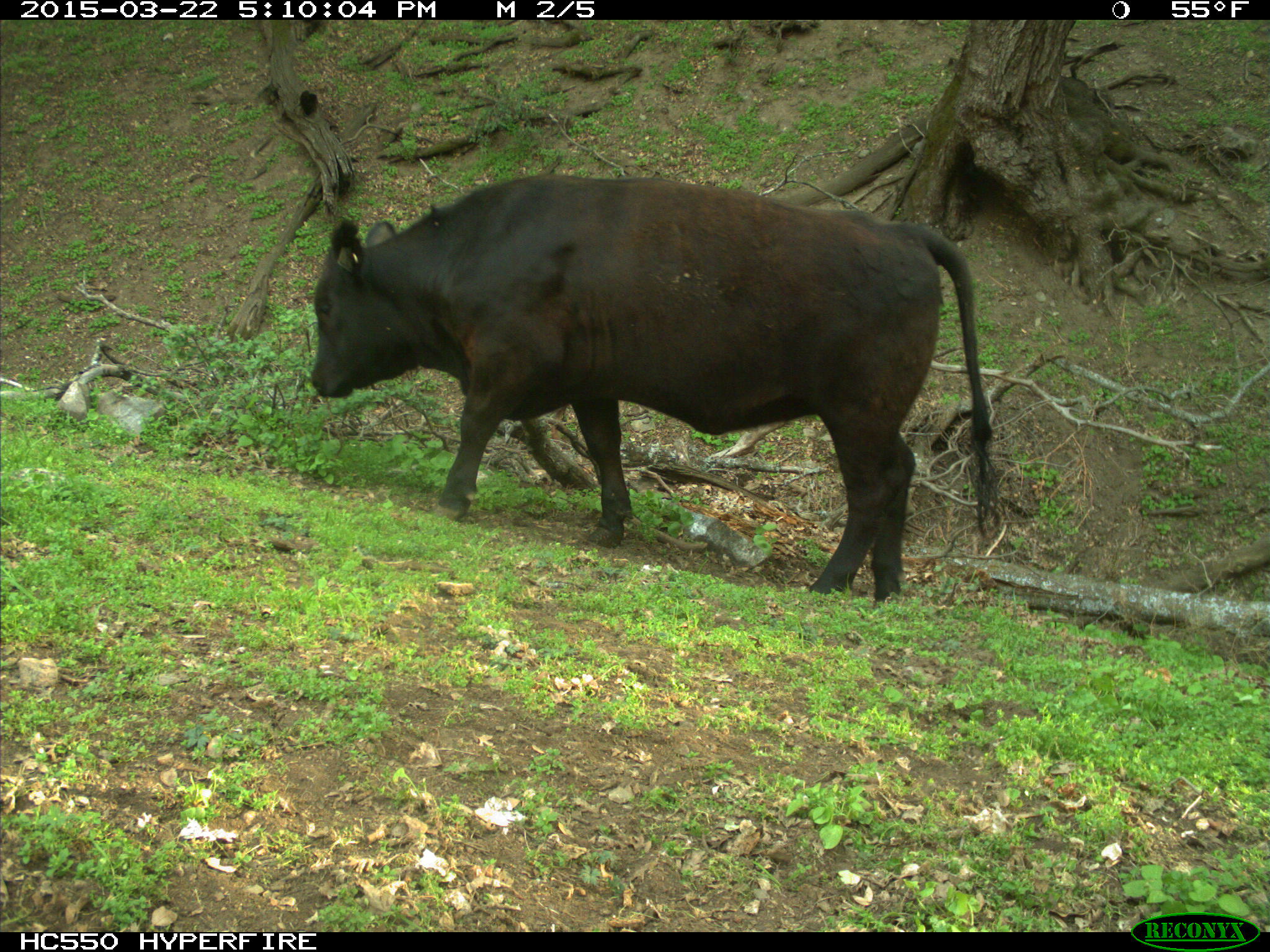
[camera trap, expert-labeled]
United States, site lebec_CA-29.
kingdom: Animalia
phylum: Chordata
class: Mammalia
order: Artiodactyla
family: Bovidae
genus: Bos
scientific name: Bos taurus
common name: domestic cow